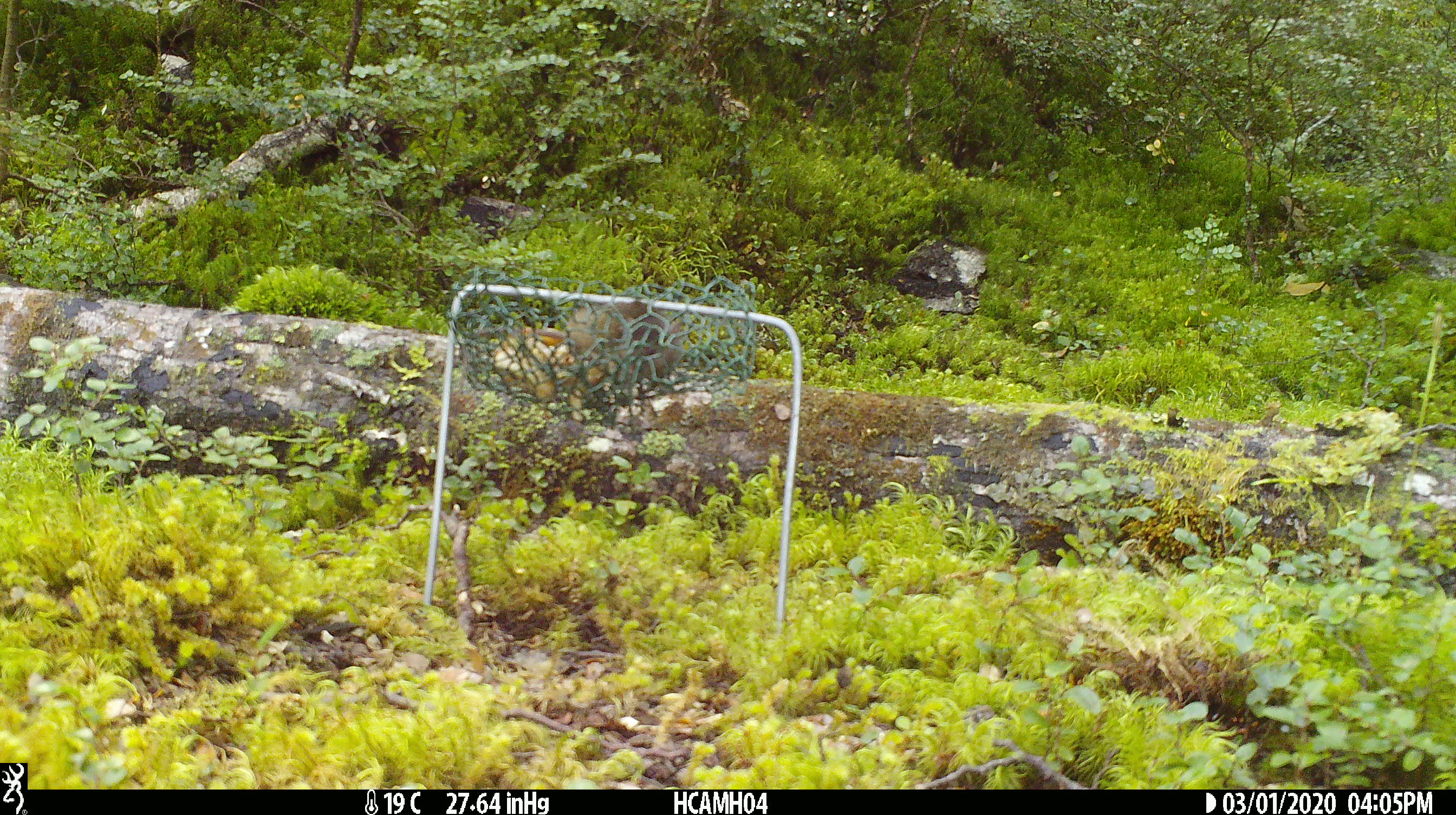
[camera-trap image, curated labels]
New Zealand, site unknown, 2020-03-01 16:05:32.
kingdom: Animalia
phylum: Chordata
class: Mammalia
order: Rodentia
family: Muridae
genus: Mus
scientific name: Mus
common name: mouse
Mouse (Mus).